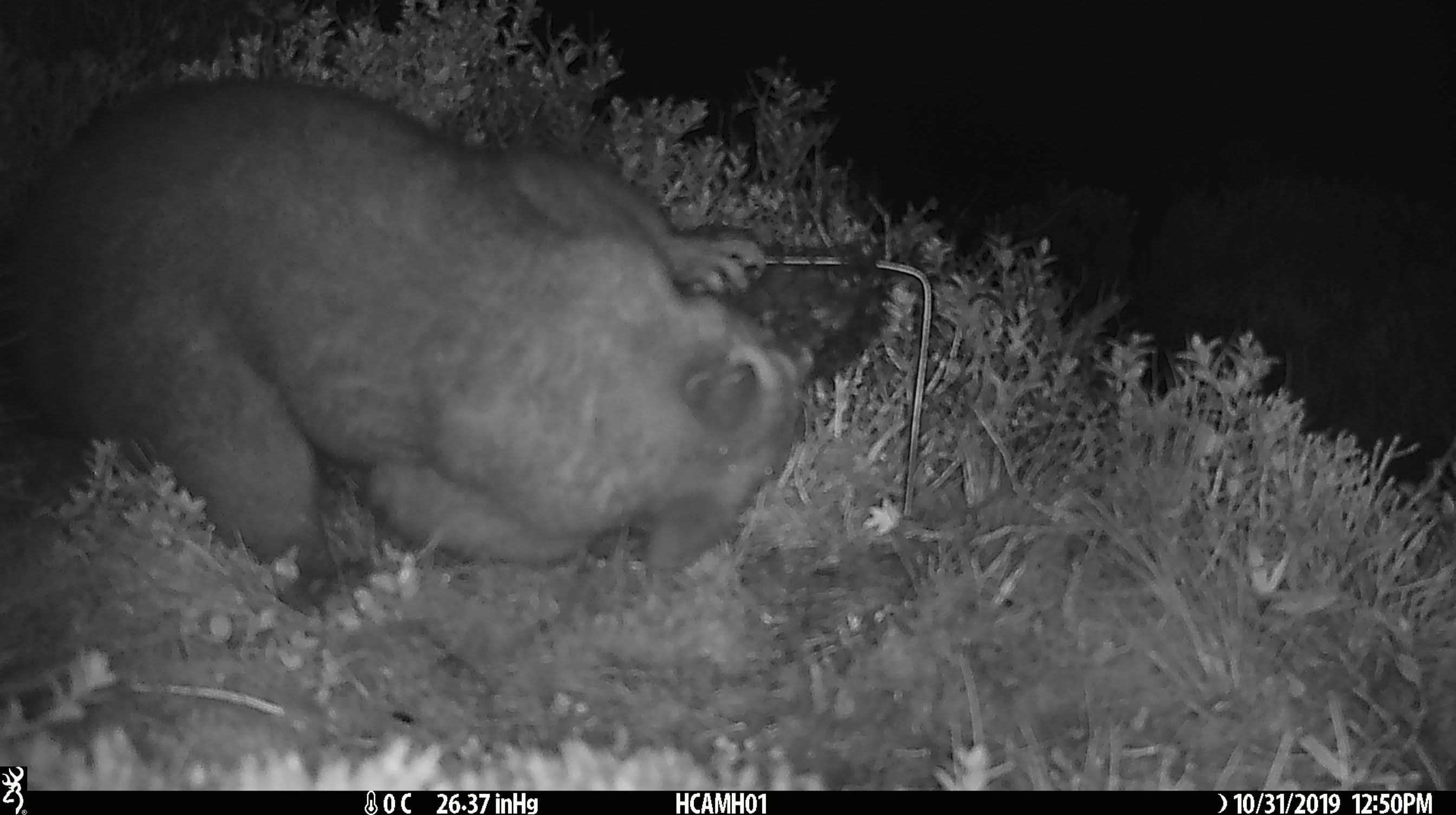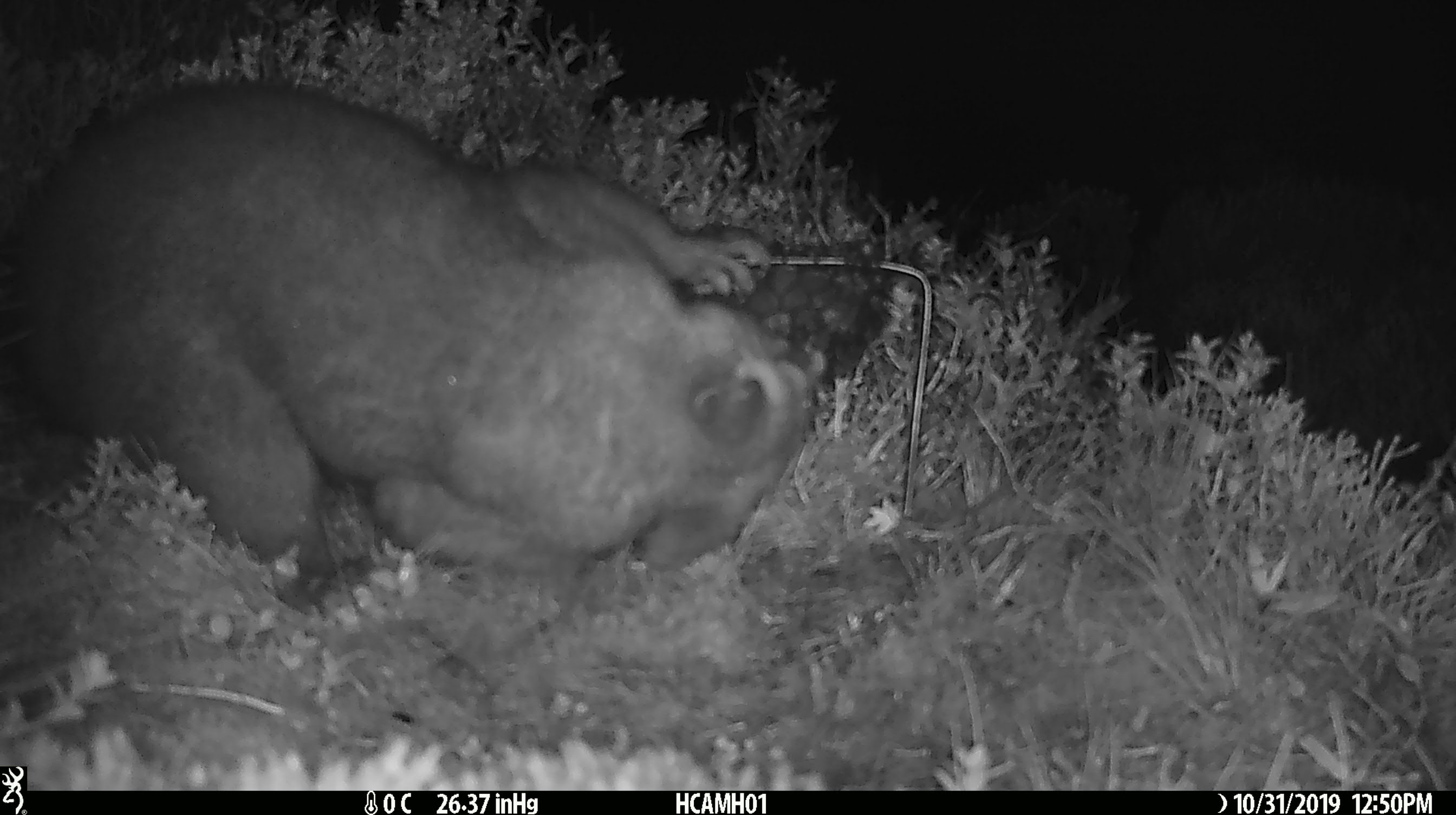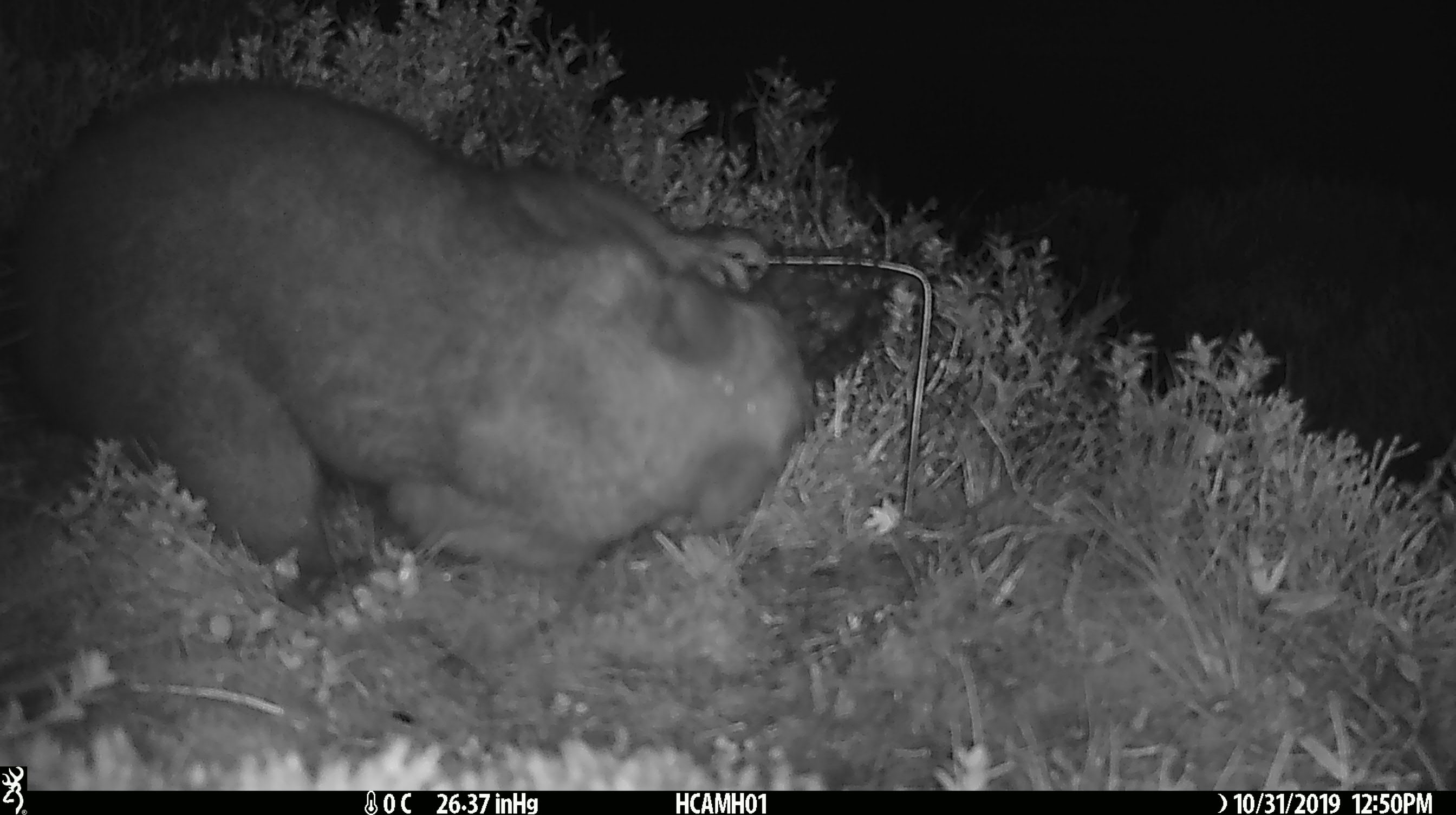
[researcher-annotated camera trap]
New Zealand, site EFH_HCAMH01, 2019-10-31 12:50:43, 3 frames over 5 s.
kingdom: Animalia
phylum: Chordata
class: Mammalia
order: Diprotodontia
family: Phalangeridae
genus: Trichosurus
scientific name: Trichosurus vulpecula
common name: common brushtail possum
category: possum